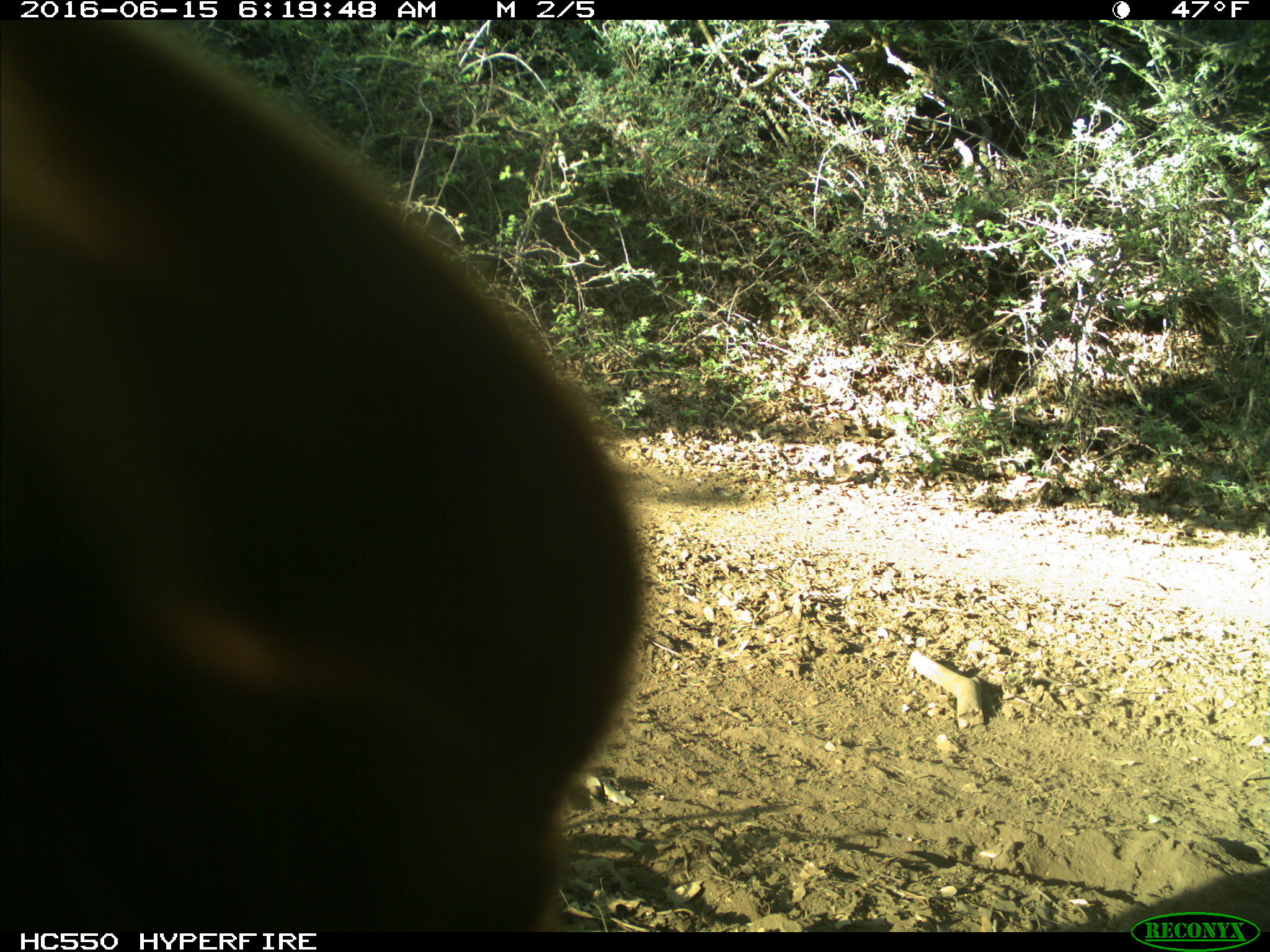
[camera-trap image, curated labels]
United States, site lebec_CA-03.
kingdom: Animalia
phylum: Chordata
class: Mammalia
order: Carnivora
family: Ursidae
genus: Ursus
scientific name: Ursus americanus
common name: american black bear